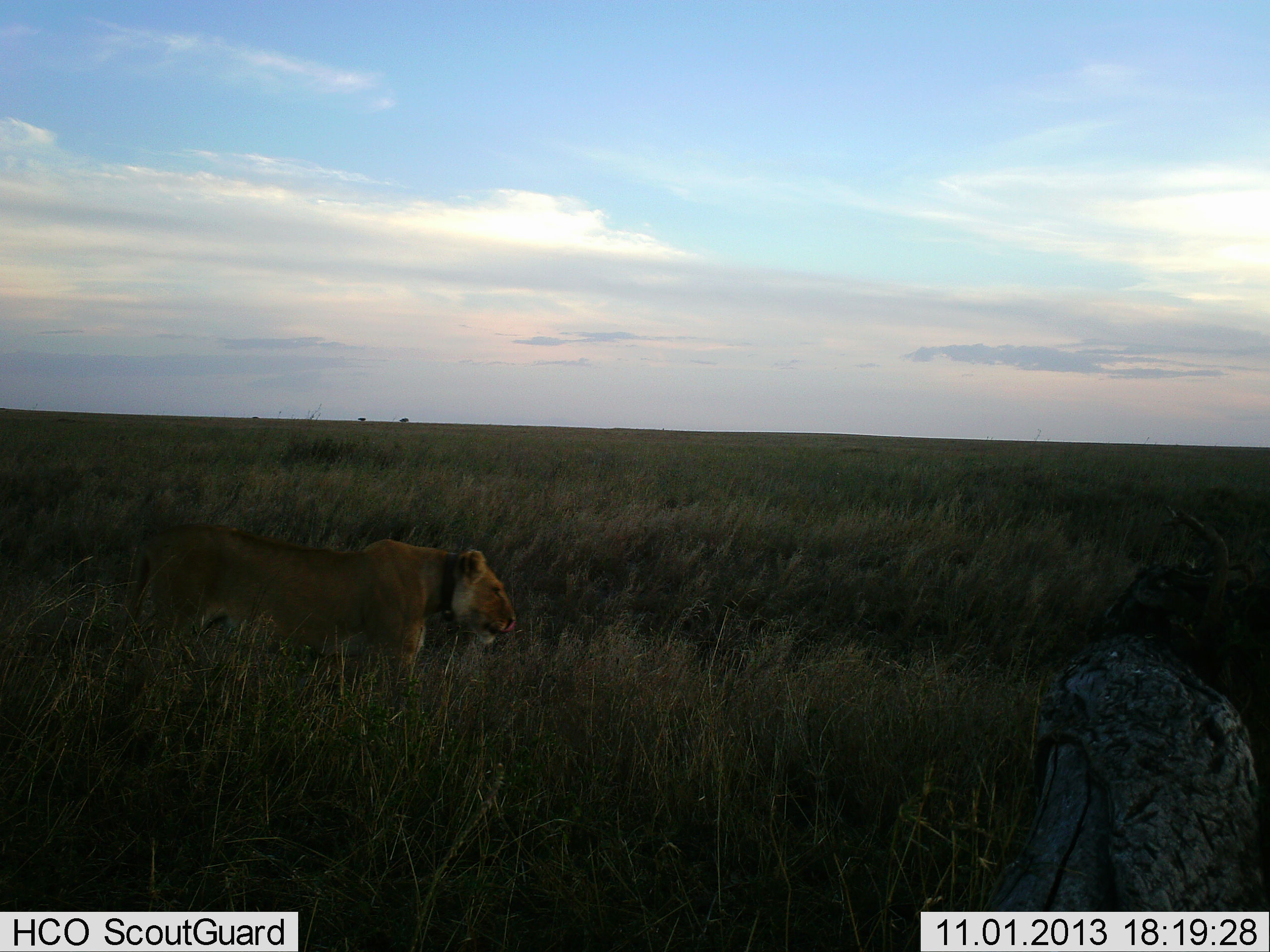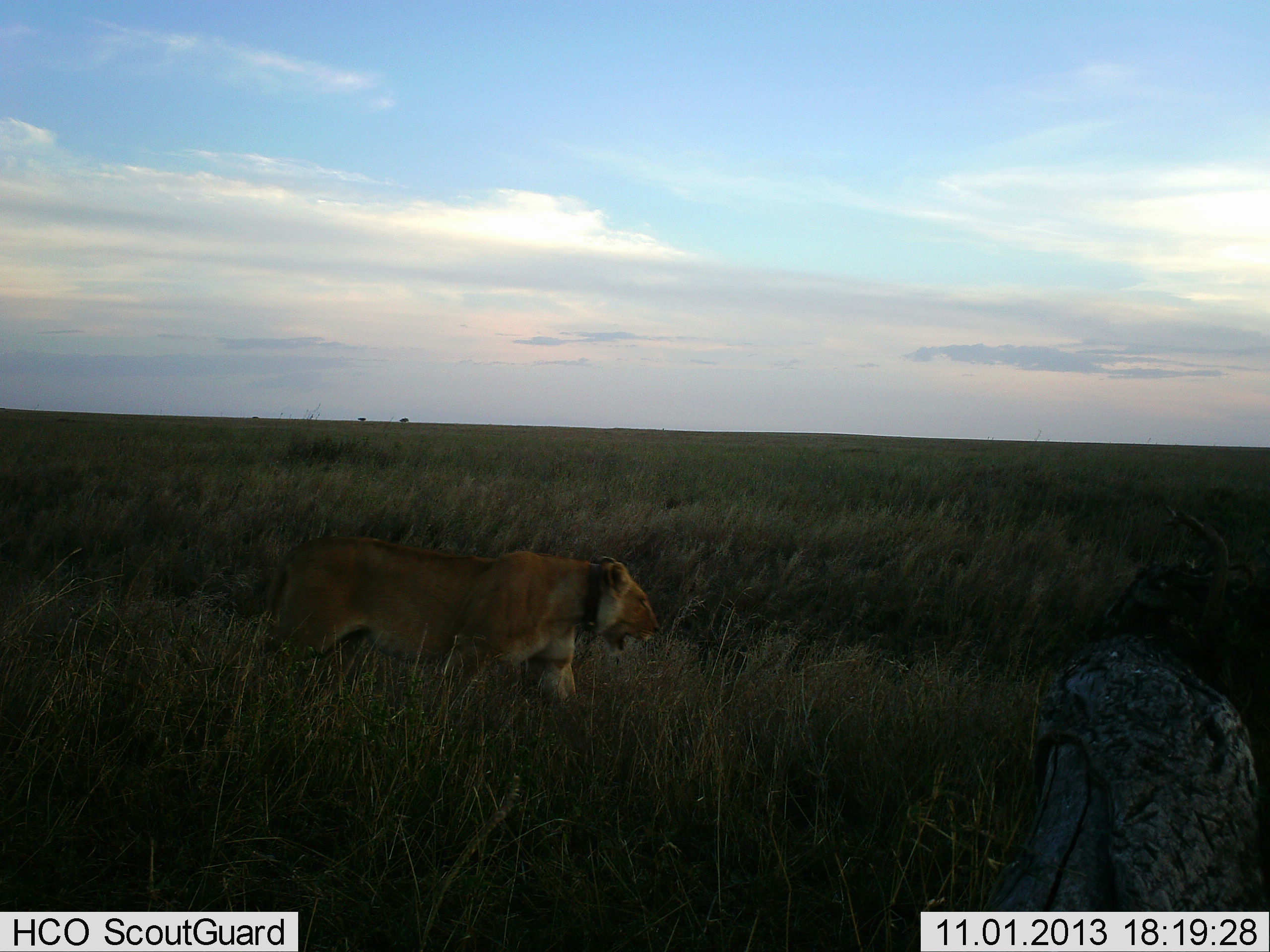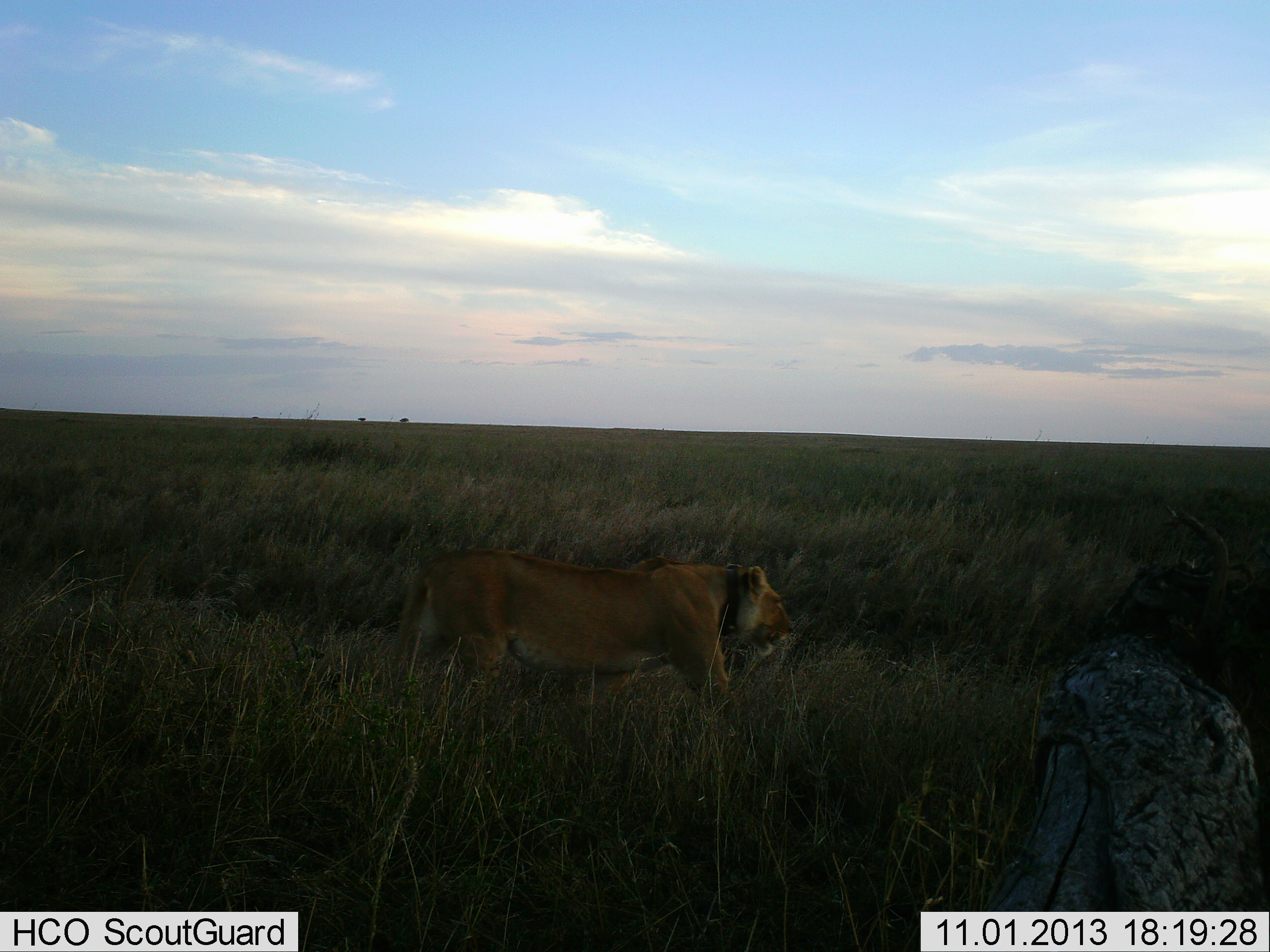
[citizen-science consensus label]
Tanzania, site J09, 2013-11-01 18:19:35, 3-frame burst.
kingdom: Animalia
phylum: Chordata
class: Mammalia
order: Carnivora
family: Felidae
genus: Panthera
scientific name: Panthera leo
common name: lion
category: lionfemale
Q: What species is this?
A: Lionfemale (lion) (Panthera leo).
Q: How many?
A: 1.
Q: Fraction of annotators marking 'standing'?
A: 0%.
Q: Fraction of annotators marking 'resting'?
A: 0%.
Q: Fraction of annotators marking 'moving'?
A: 100%.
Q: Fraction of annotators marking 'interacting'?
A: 0%.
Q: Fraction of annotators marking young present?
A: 0%.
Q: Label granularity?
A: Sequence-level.